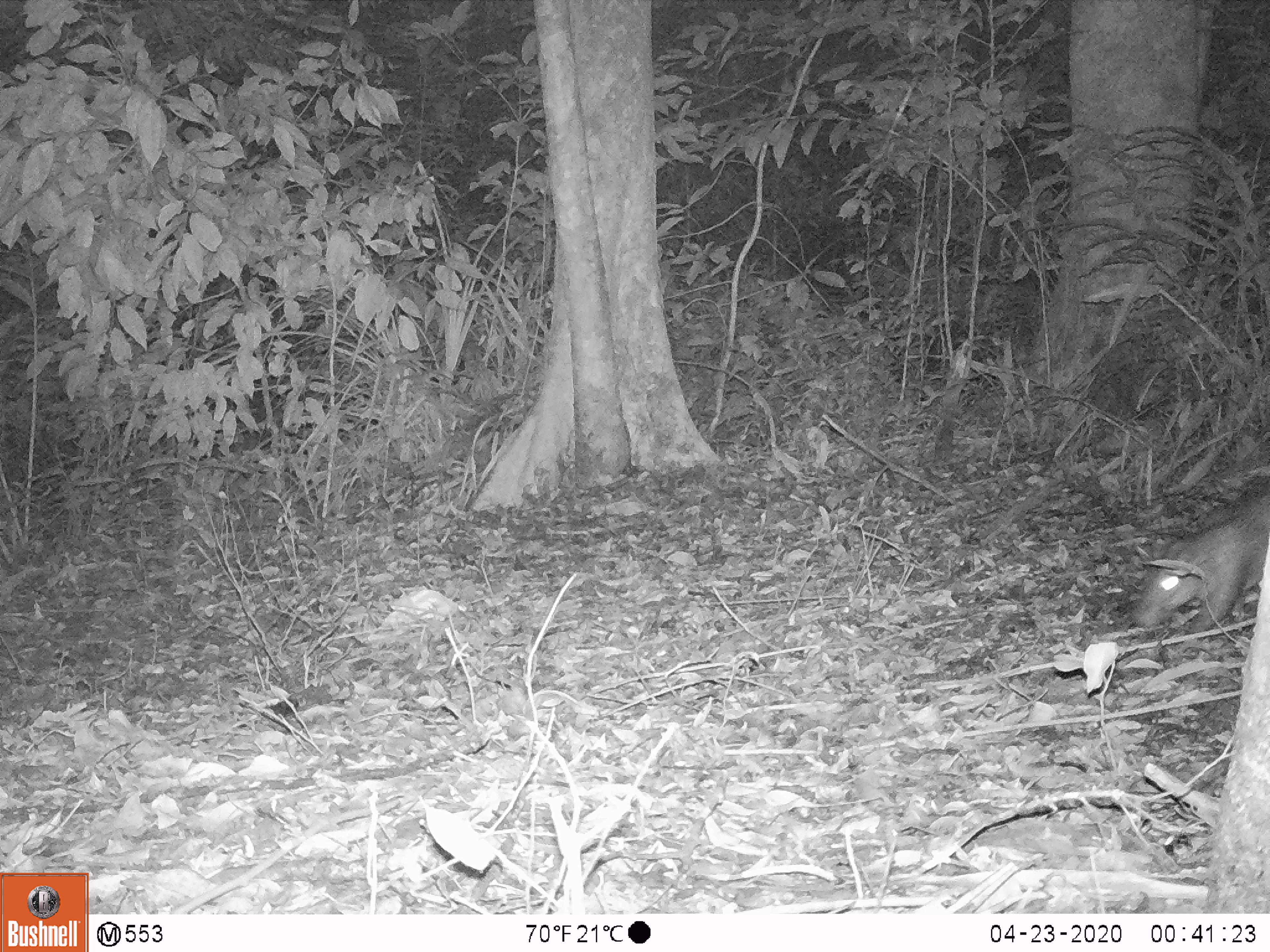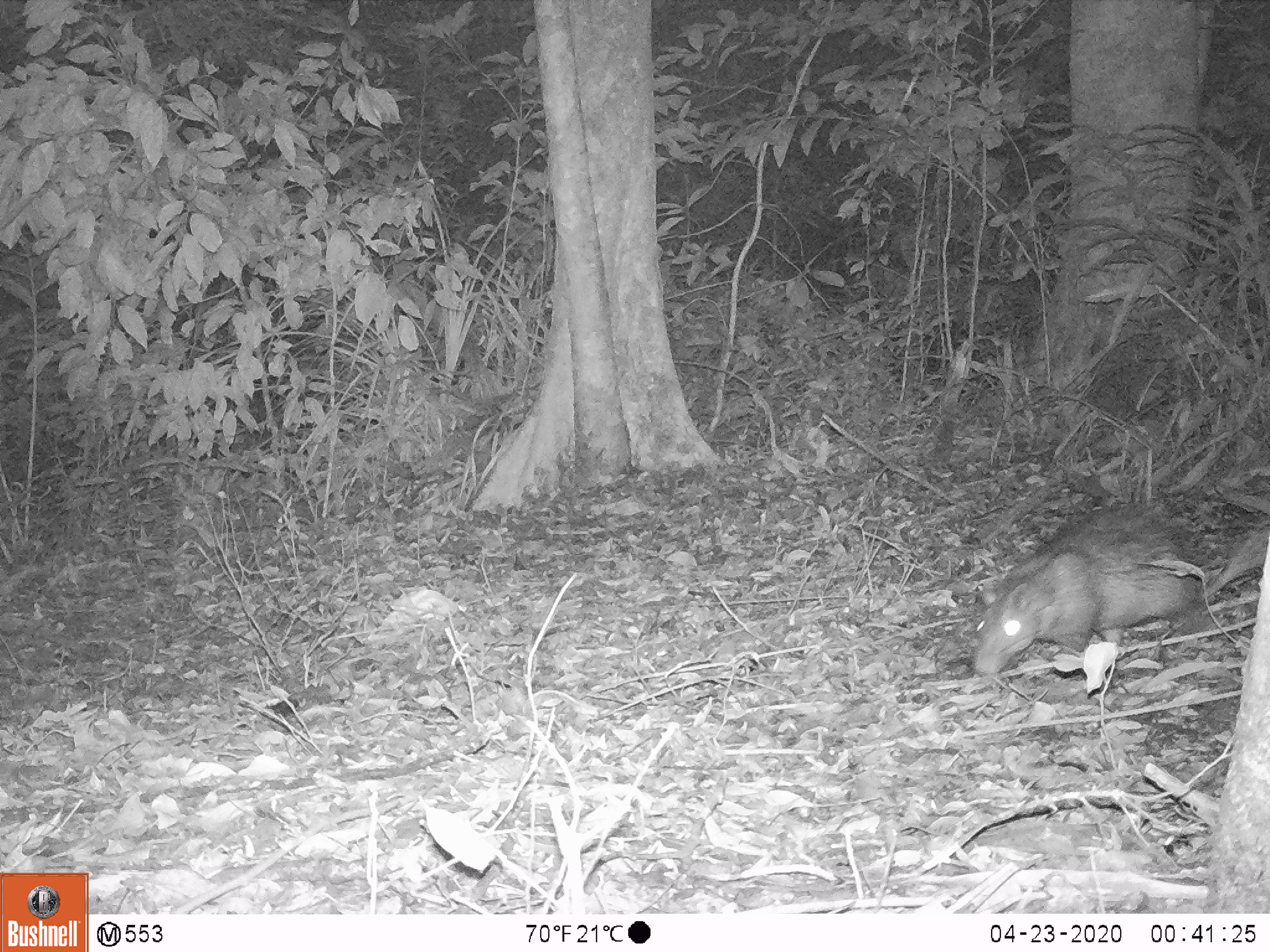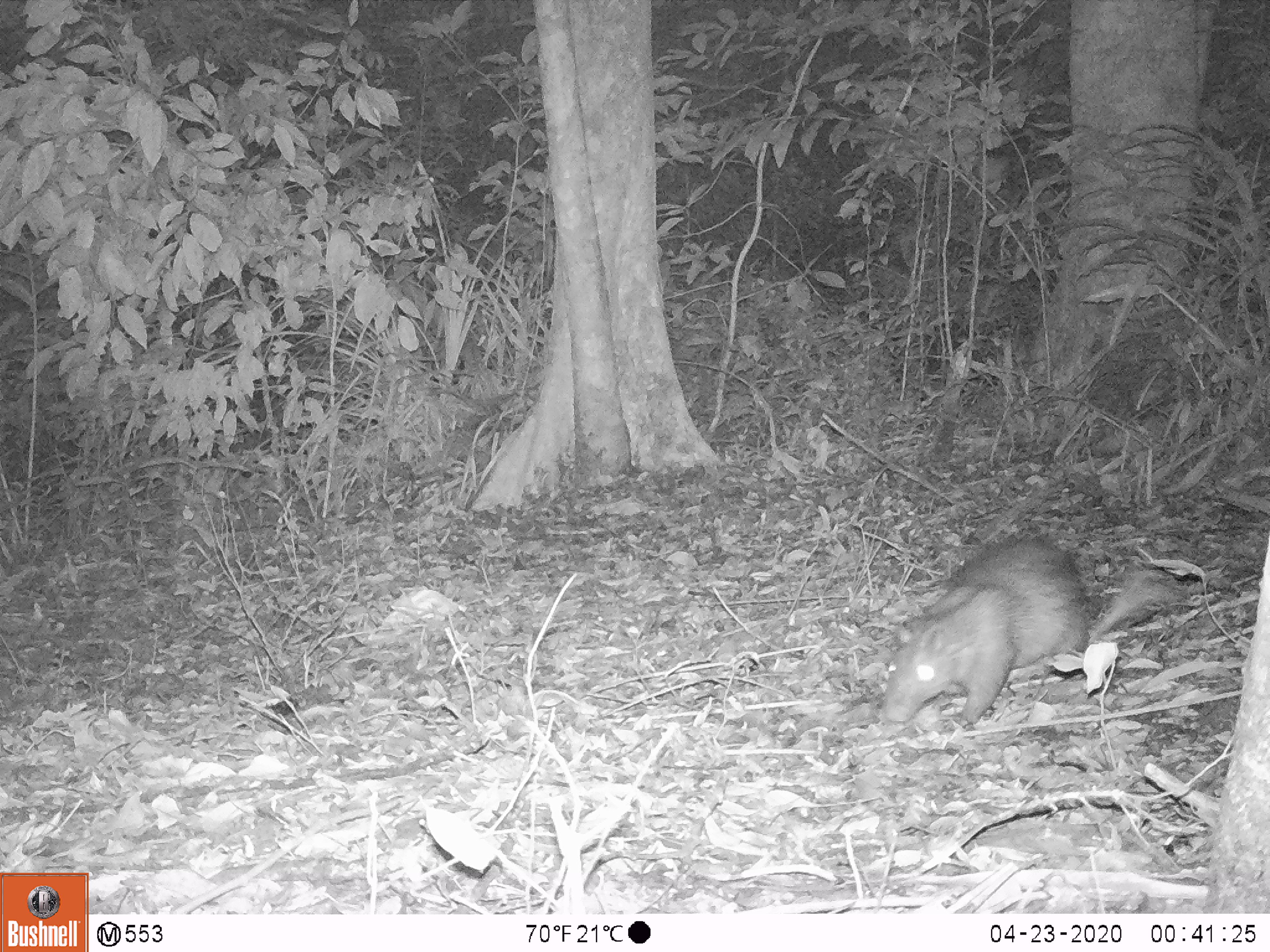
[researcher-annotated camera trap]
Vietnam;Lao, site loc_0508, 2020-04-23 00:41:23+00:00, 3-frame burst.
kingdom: Animalia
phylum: Chordata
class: Mammalia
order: Rodentia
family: Hystricidae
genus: Atherurus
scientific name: Atherurus macrourus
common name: asiatic brush-tailed porcupine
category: asiatic brush tailed porcupine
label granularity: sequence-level